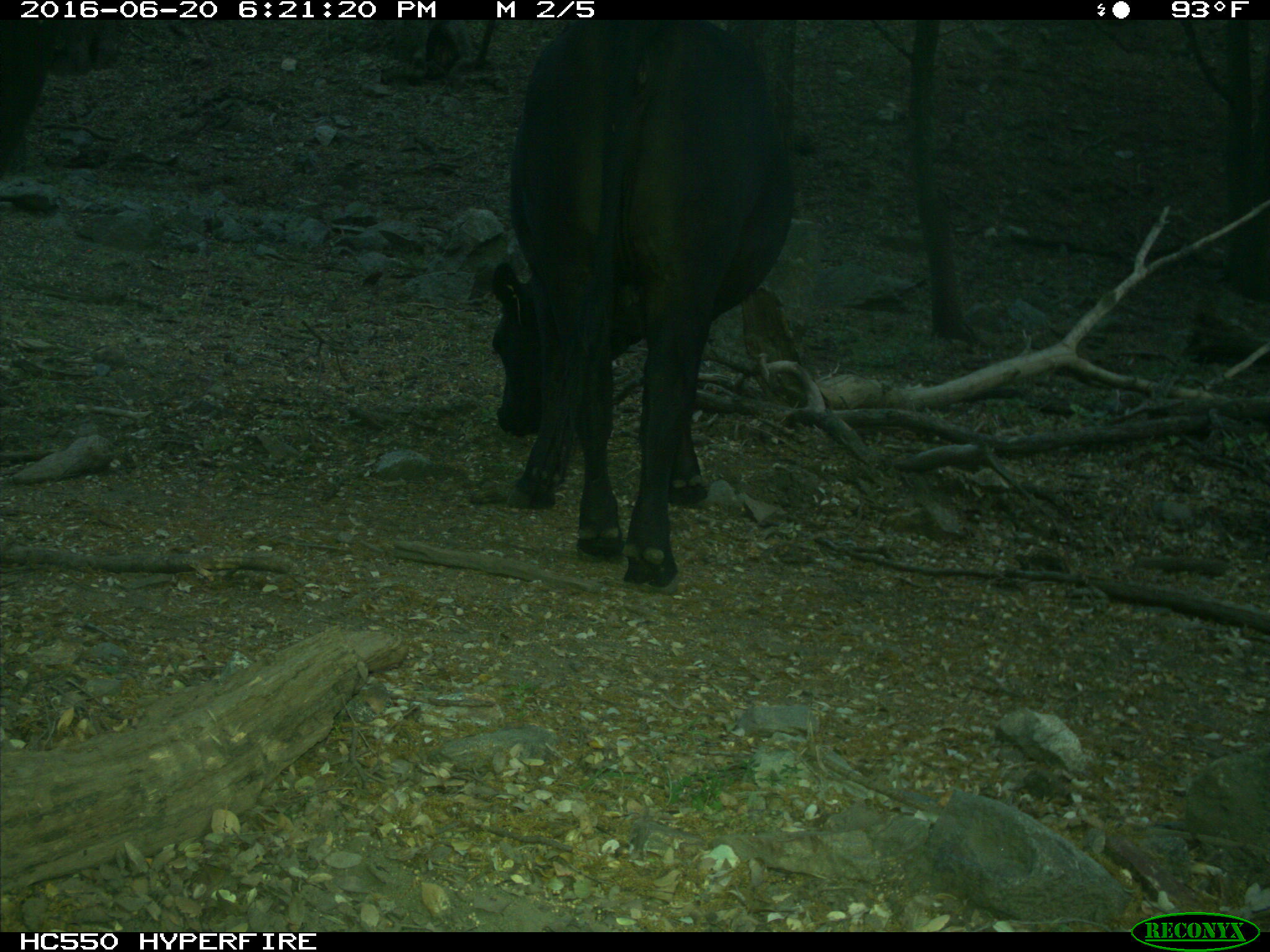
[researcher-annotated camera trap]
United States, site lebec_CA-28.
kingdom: Animalia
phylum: Chordata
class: Mammalia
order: Artiodactyla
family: Bovidae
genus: Bos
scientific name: Bos taurus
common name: domestic cow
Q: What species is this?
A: Bos taurus (domestic cow).